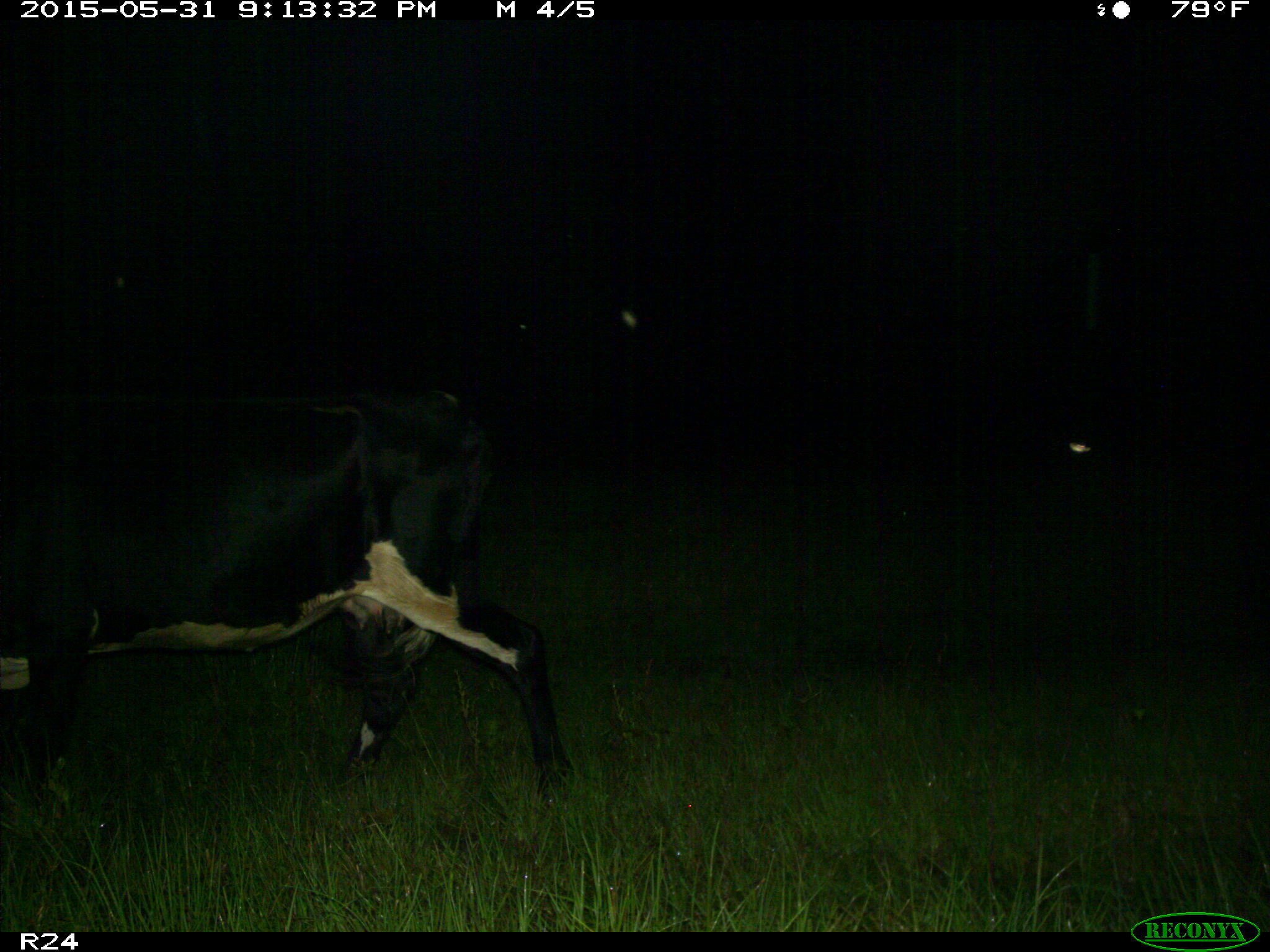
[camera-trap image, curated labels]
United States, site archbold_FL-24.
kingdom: Animalia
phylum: Chordata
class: Mammalia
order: Artiodactyla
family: Bovidae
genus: Bos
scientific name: Bos taurus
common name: domestic cow